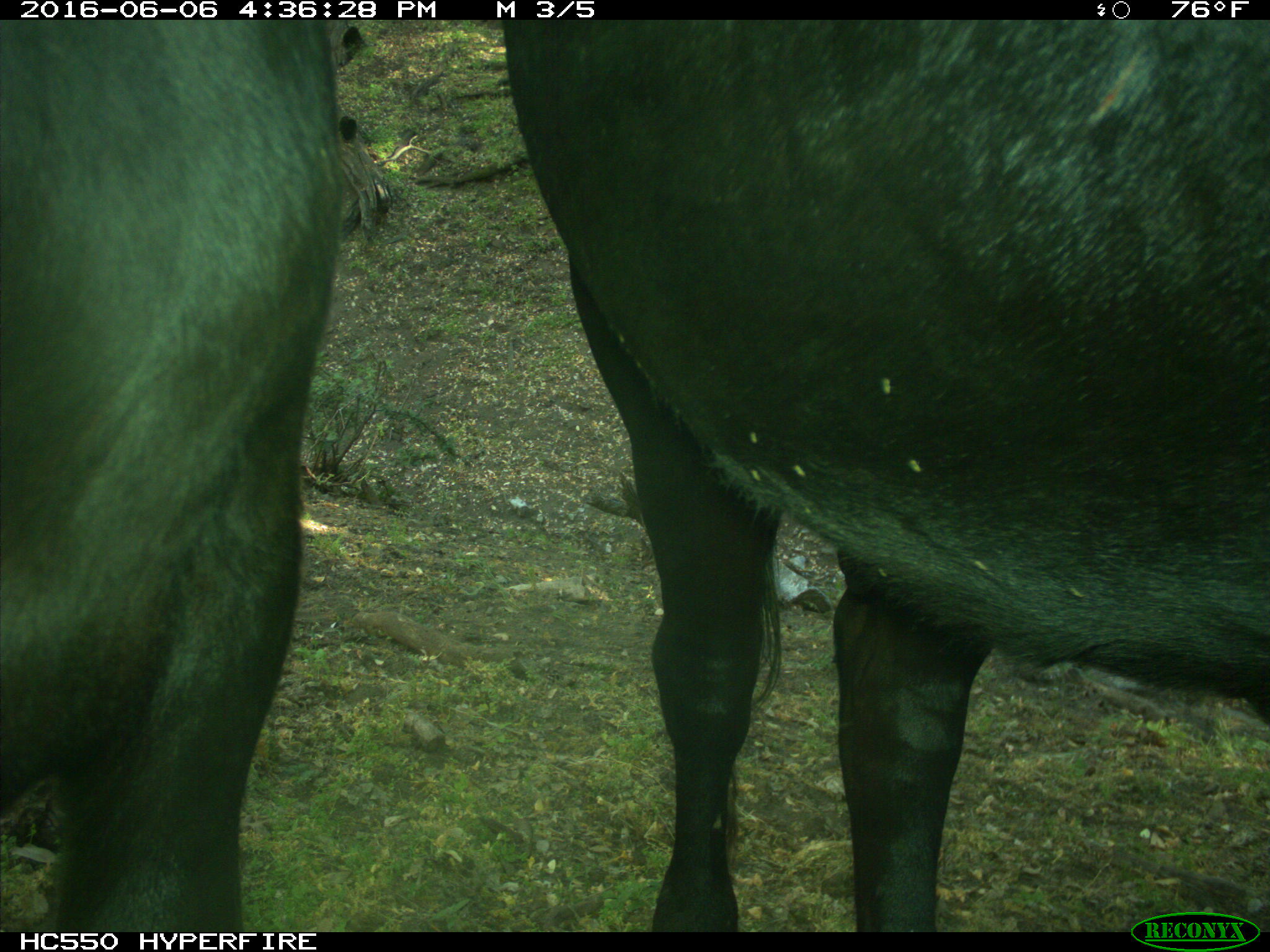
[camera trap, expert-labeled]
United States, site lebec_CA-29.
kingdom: Animalia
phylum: Chordata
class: Mammalia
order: Artiodactyla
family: Bovidae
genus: Bos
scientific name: Bos taurus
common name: domestic cow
Bos taurus (domestic cow).